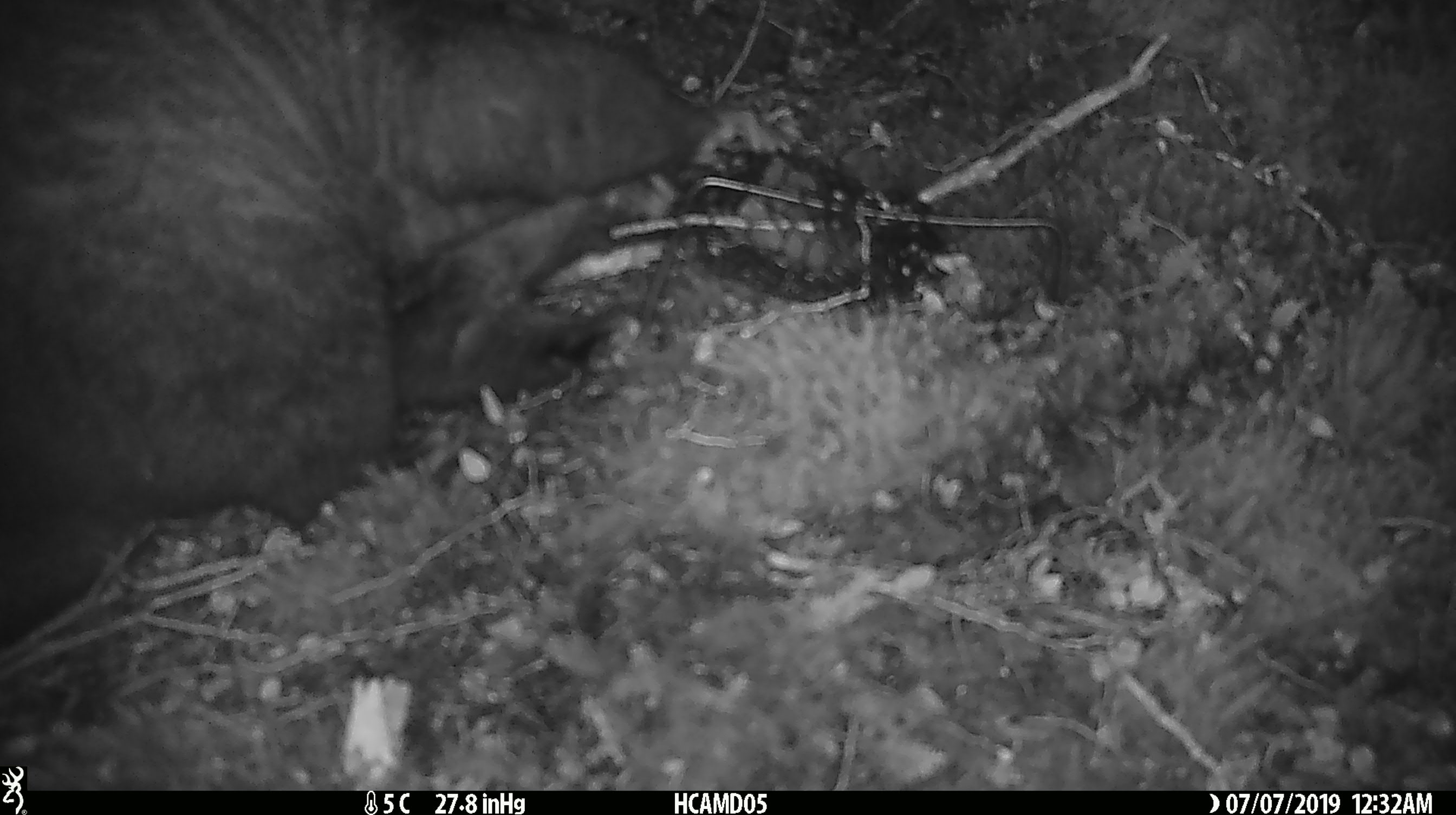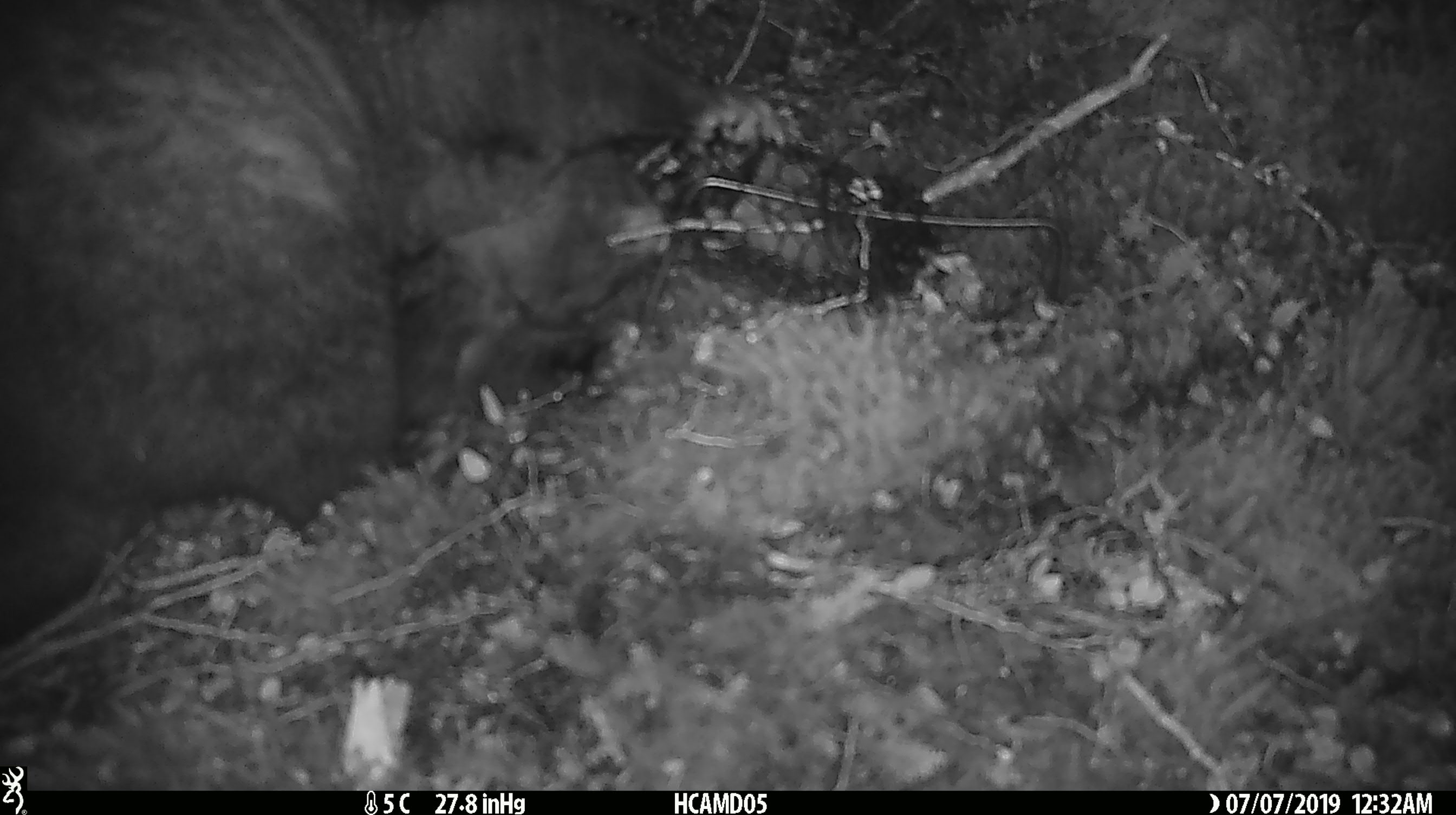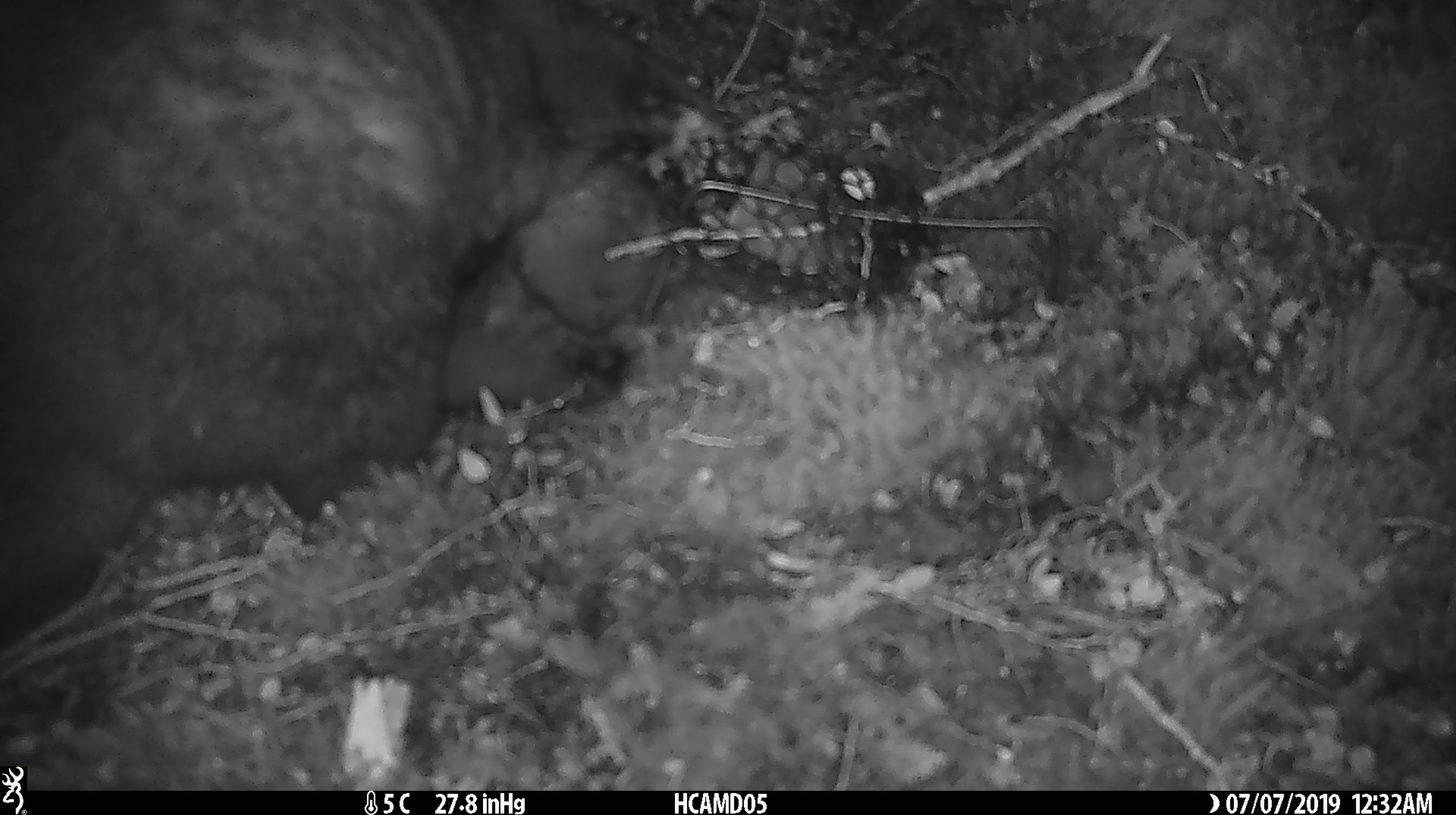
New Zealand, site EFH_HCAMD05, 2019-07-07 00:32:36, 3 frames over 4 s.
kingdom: Animalia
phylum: Chordata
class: Mammalia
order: Diprotodontia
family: Phalangeridae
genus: Trichosurus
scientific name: Trichosurus vulpecula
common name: common brushtail possum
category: possum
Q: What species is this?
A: Possum (common brushtail possum) (Trichosurus vulpecula).